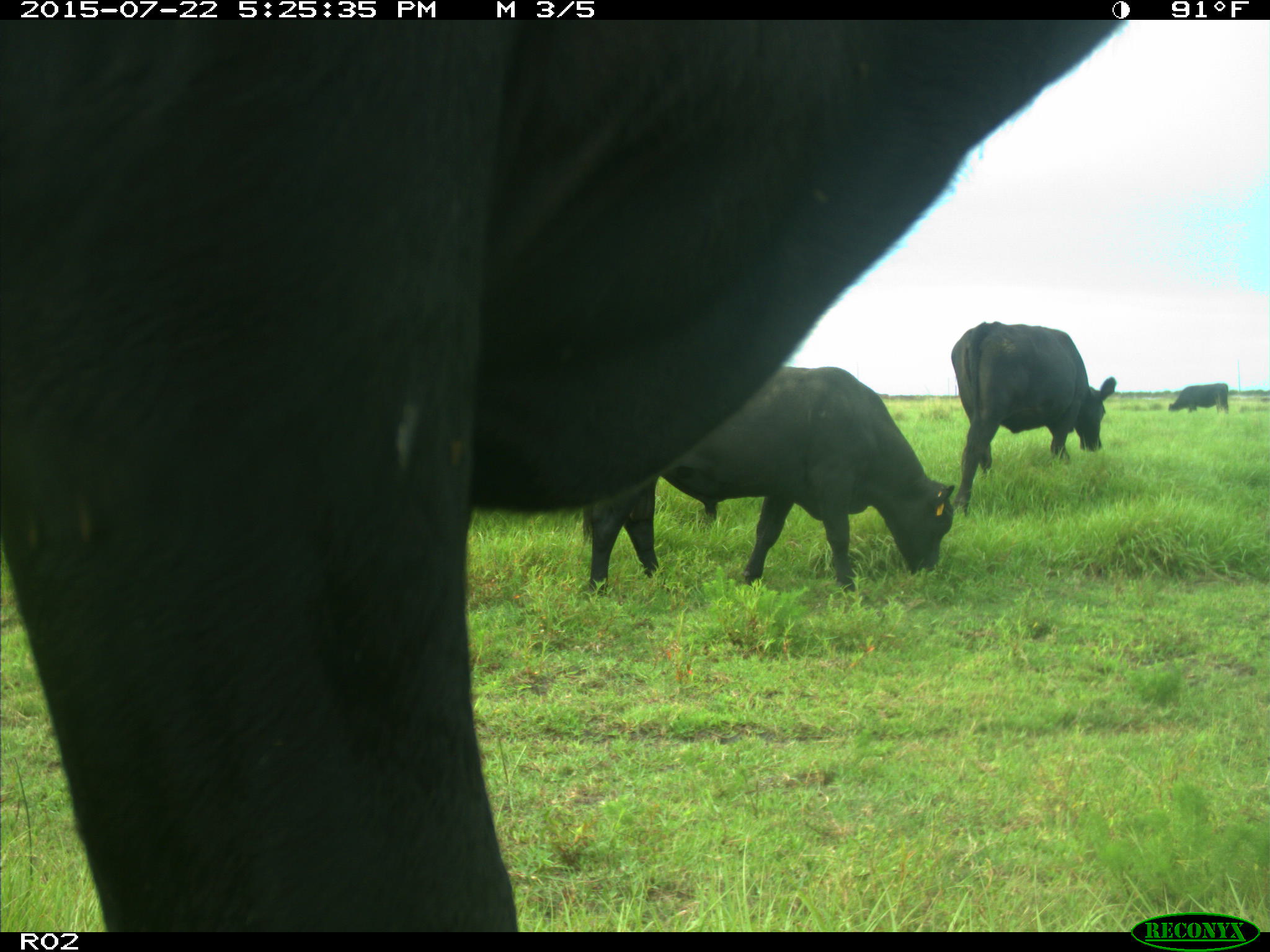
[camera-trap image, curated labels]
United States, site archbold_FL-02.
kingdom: Animalia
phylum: Chordata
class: Mammalia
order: Artiodactyla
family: Bovidae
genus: Bos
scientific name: Bos taurus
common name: domestic cow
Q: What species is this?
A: Bos taurus (domestic cow).